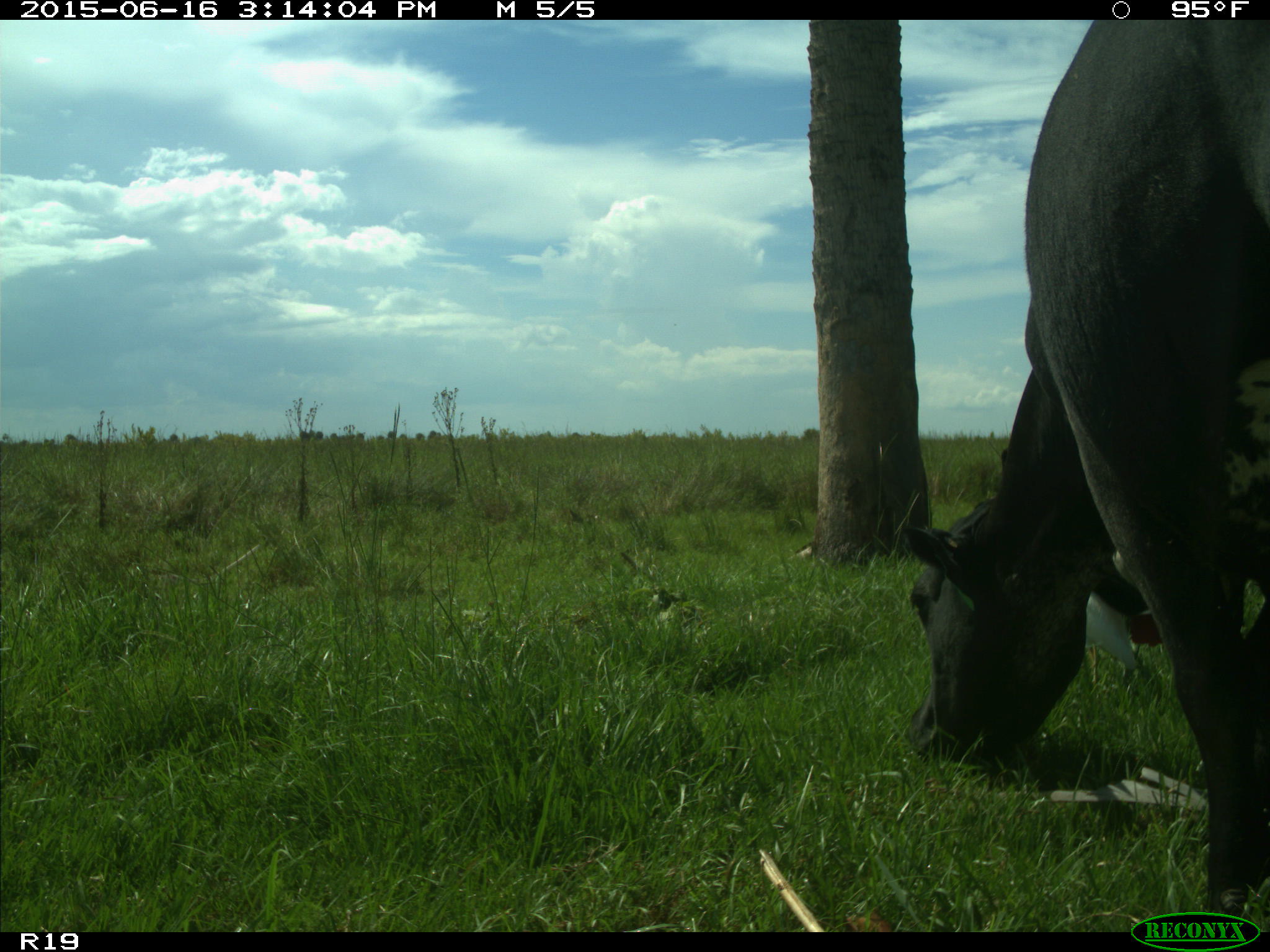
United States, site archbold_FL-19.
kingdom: Animalia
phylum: Chordata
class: Mammalia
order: Artiodactyla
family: Bovidae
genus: Bos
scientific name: Bos taurus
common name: domestic cow